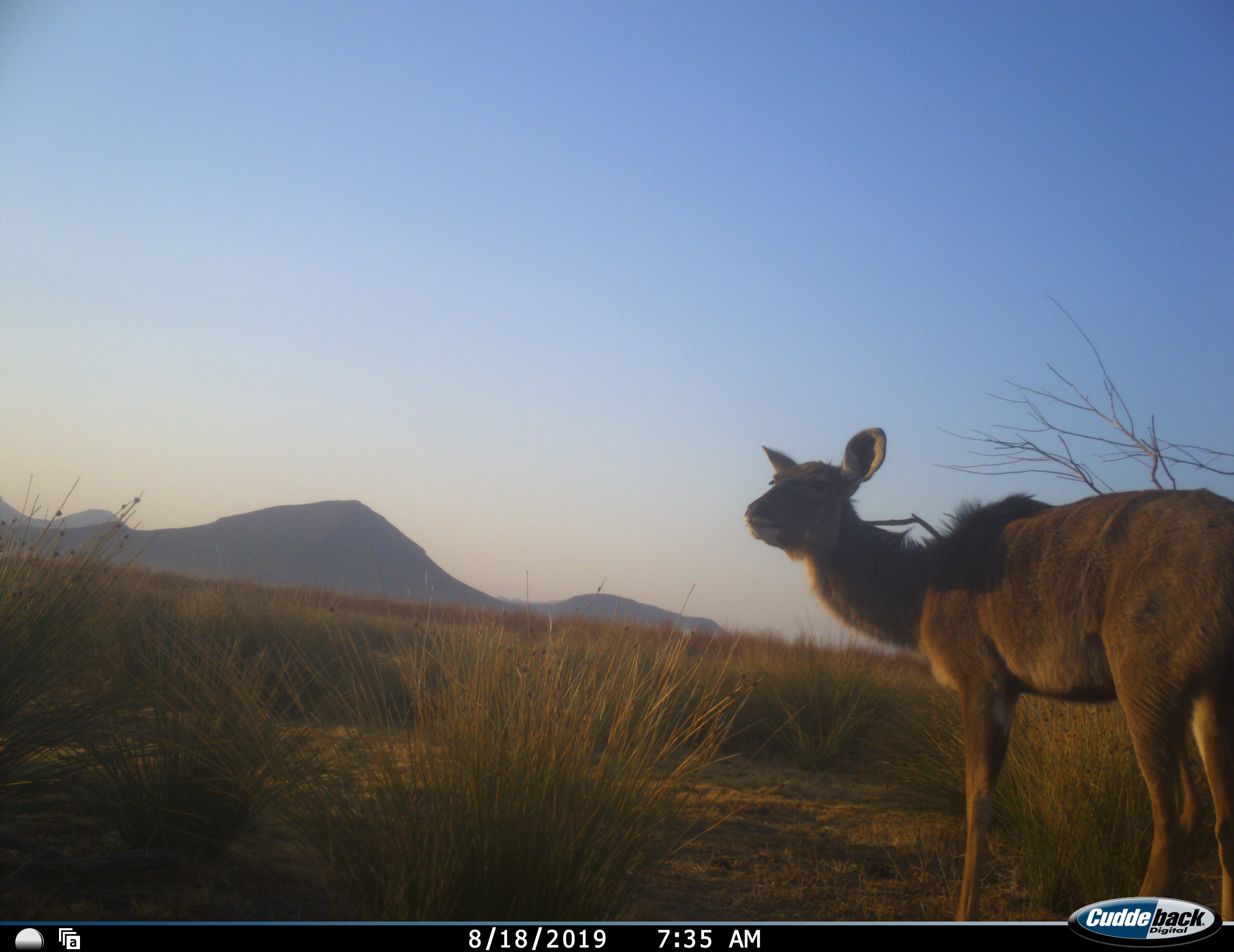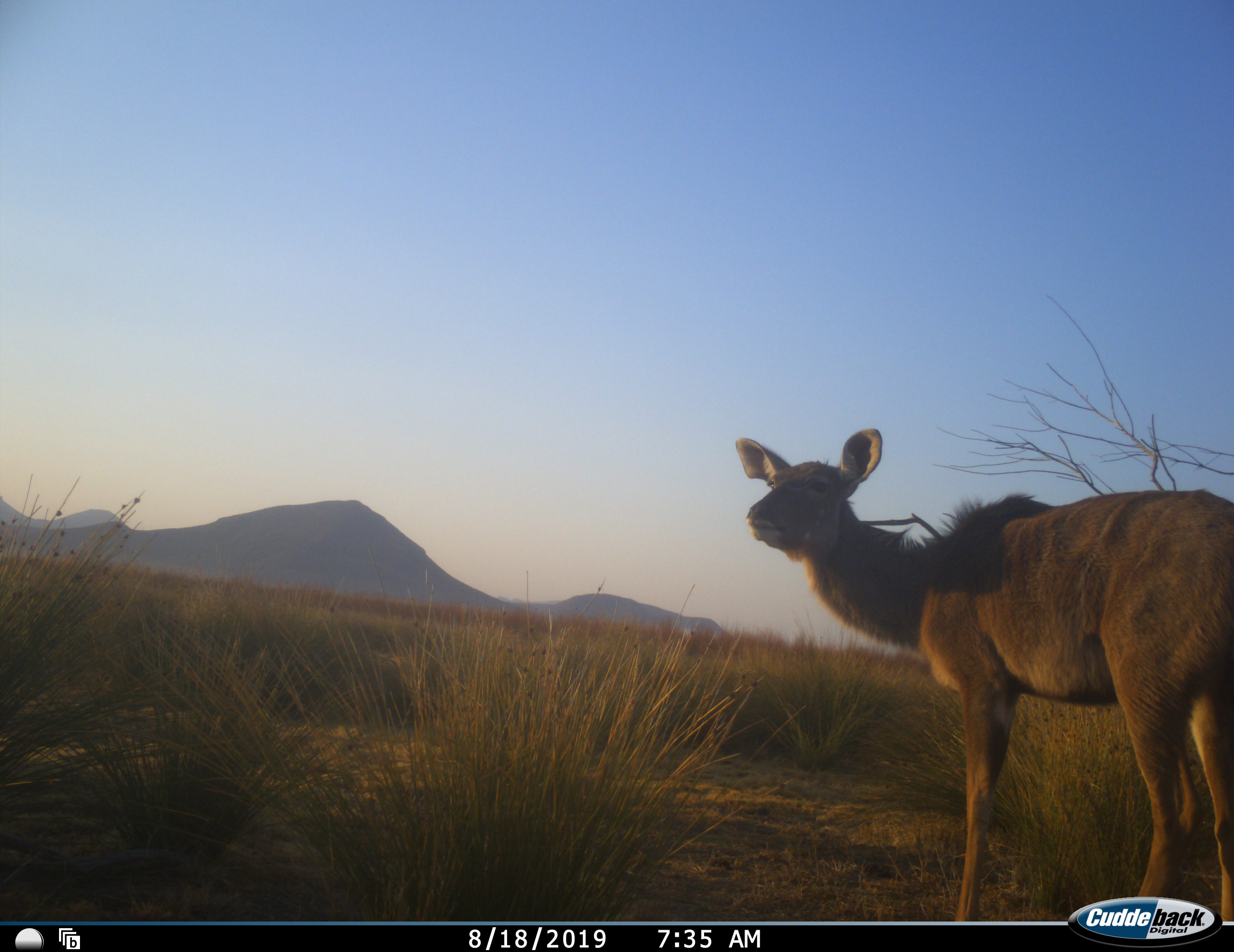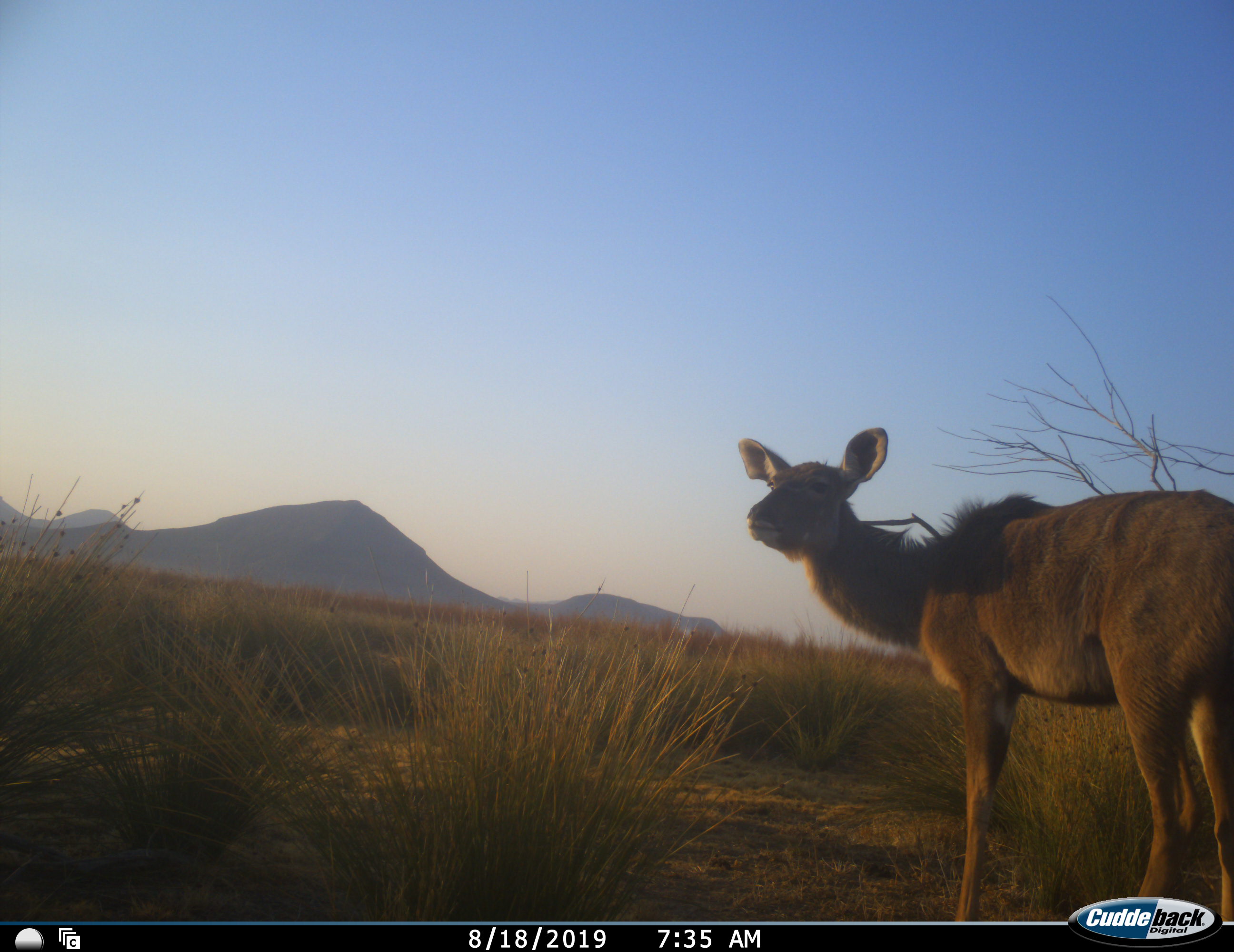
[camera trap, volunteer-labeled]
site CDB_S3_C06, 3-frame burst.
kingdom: Animalia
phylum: Chordata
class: Mammalia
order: Artiodactyla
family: Bovidae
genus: Tragelaphus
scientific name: Tragelaphus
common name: kudu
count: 1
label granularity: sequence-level